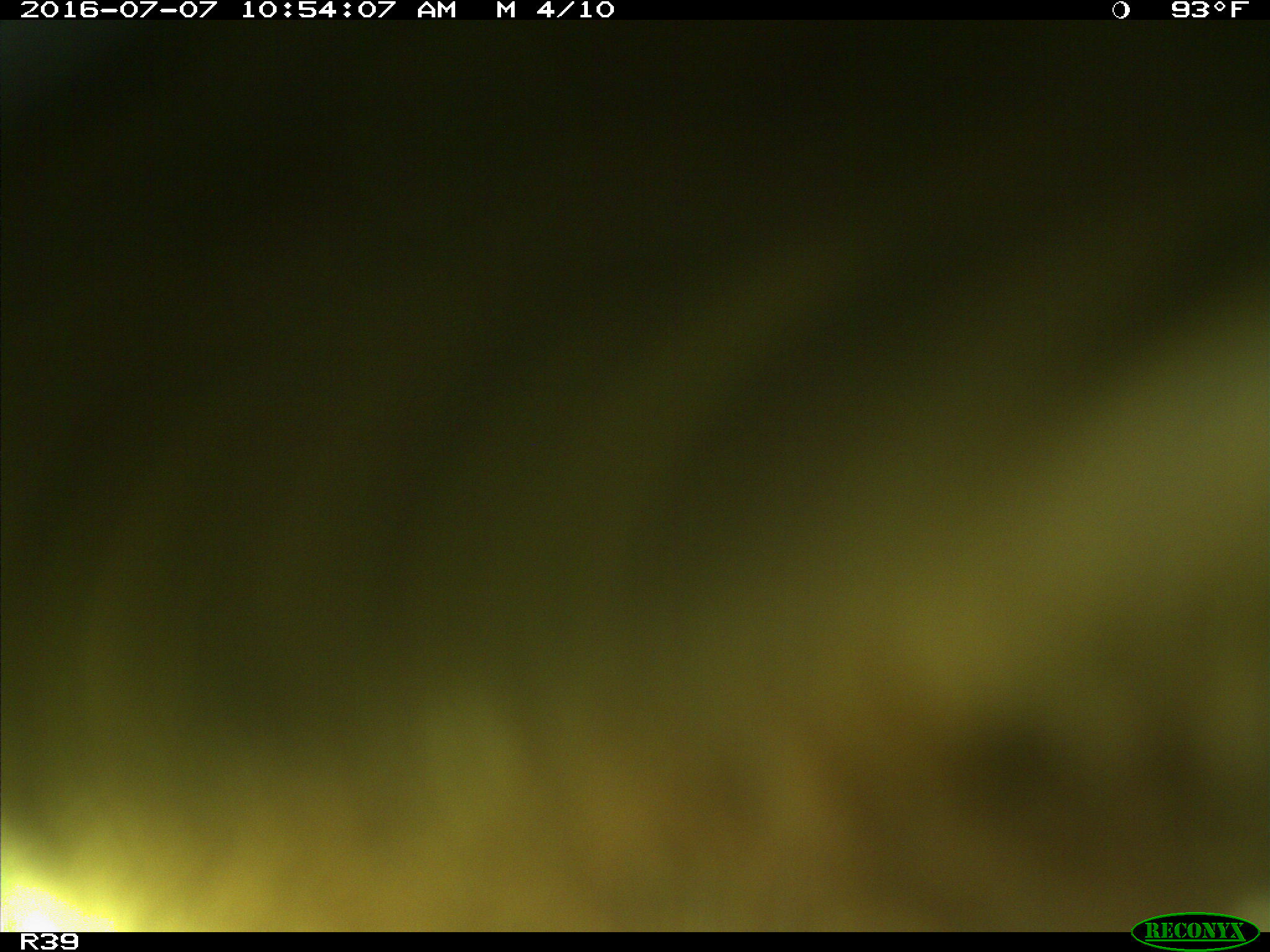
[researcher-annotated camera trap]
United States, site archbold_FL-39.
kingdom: Animalia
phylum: Chordata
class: Mammalia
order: Artiodactyla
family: Bovidae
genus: Bos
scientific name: Bos taurus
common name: domestic cow